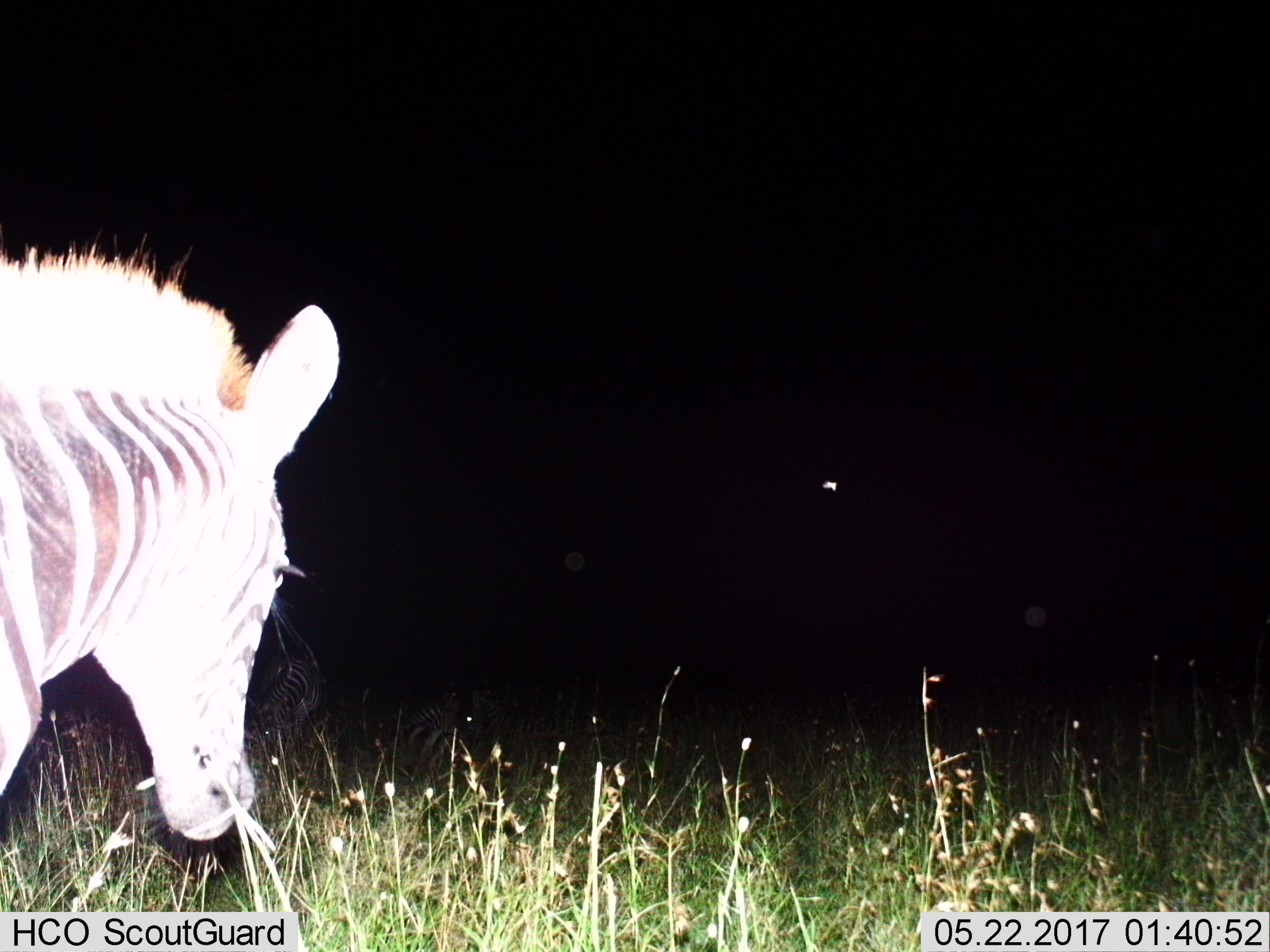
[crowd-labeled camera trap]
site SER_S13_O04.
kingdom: Animalia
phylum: Chordata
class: Mammalia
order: Perissodactyla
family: Equidae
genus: Equus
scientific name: Equus quagga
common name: plains zebra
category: zebraplains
Zebraplains (plains zebra) (Equus quagga), count 1. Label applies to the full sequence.